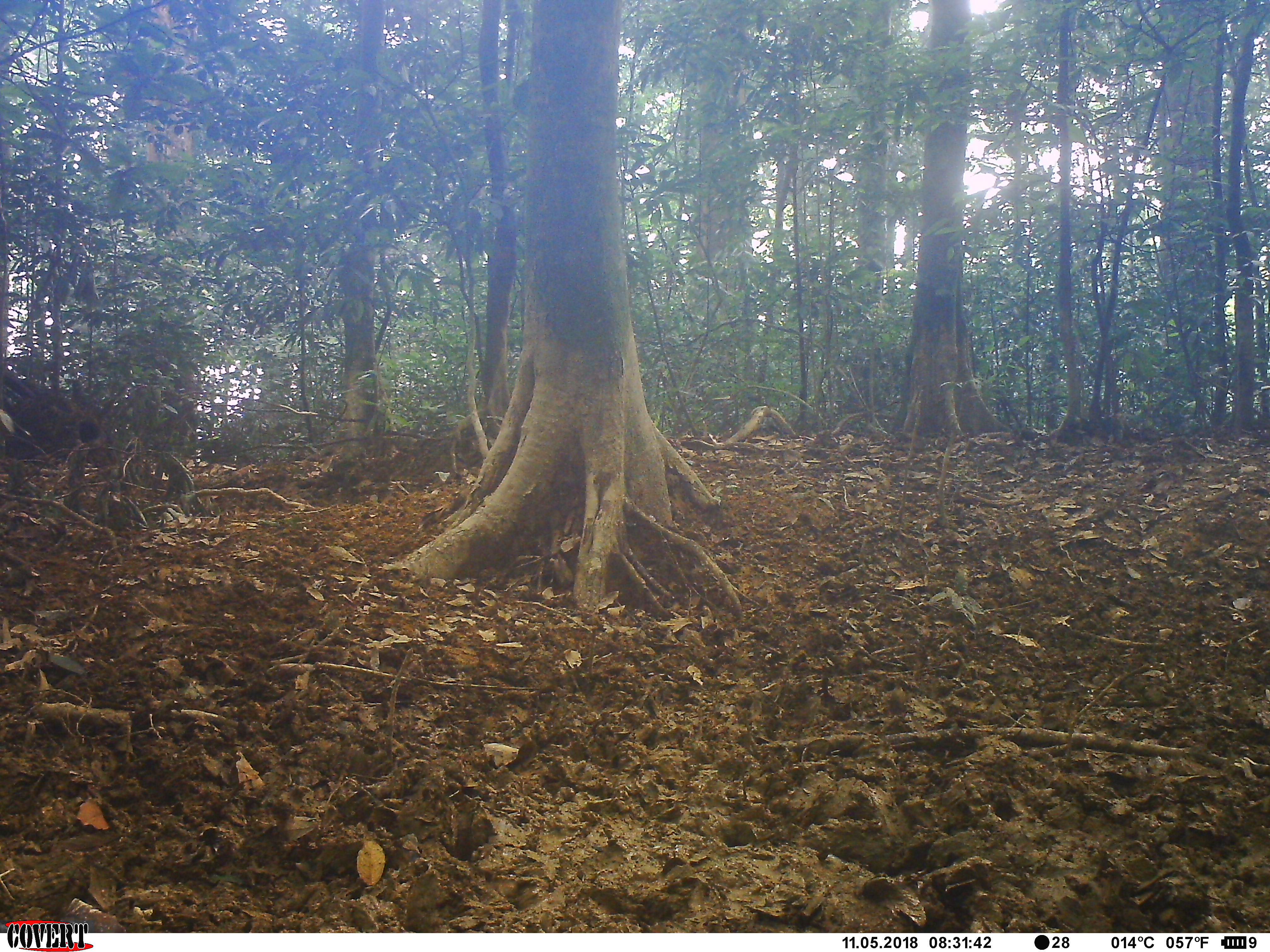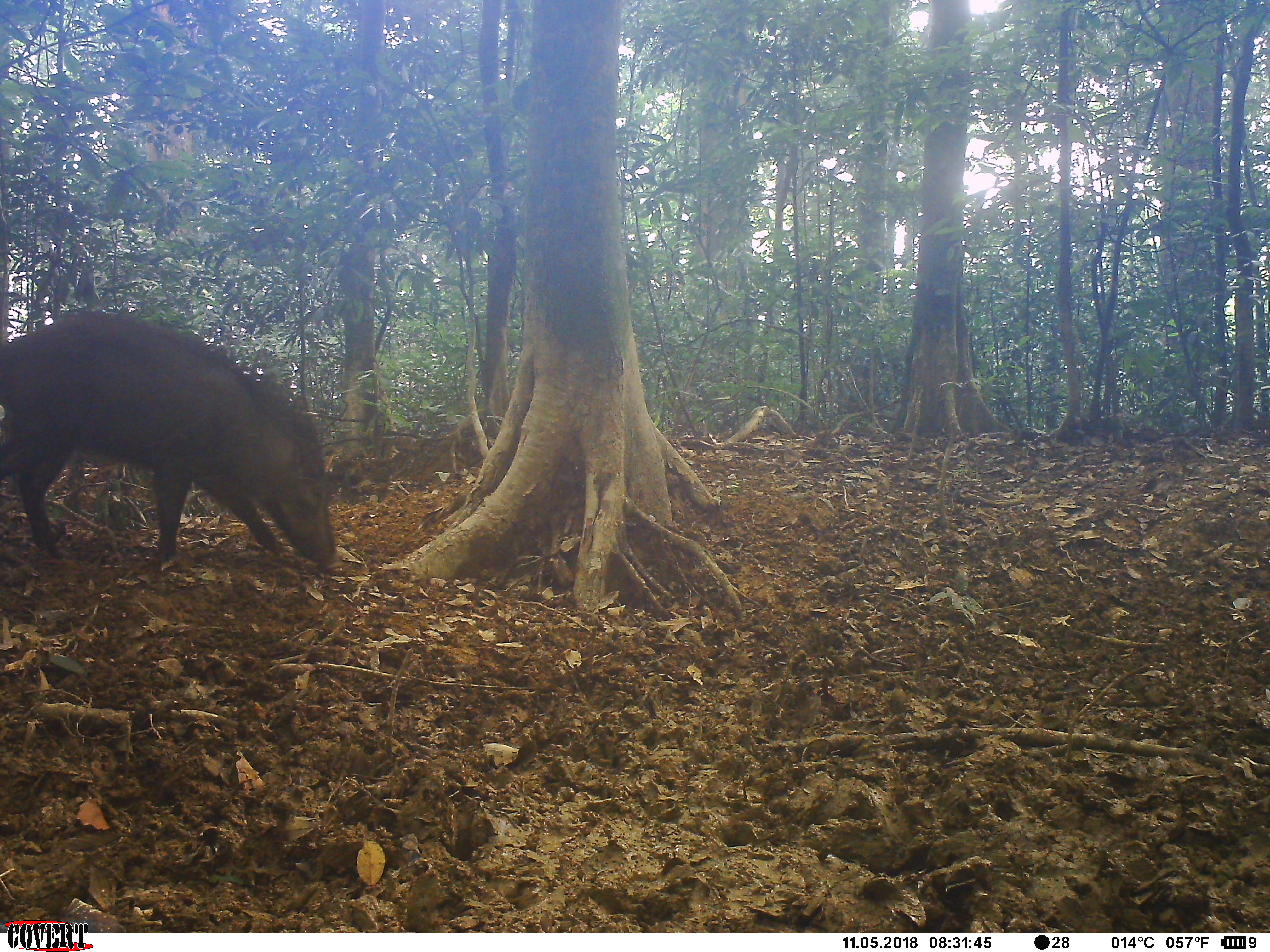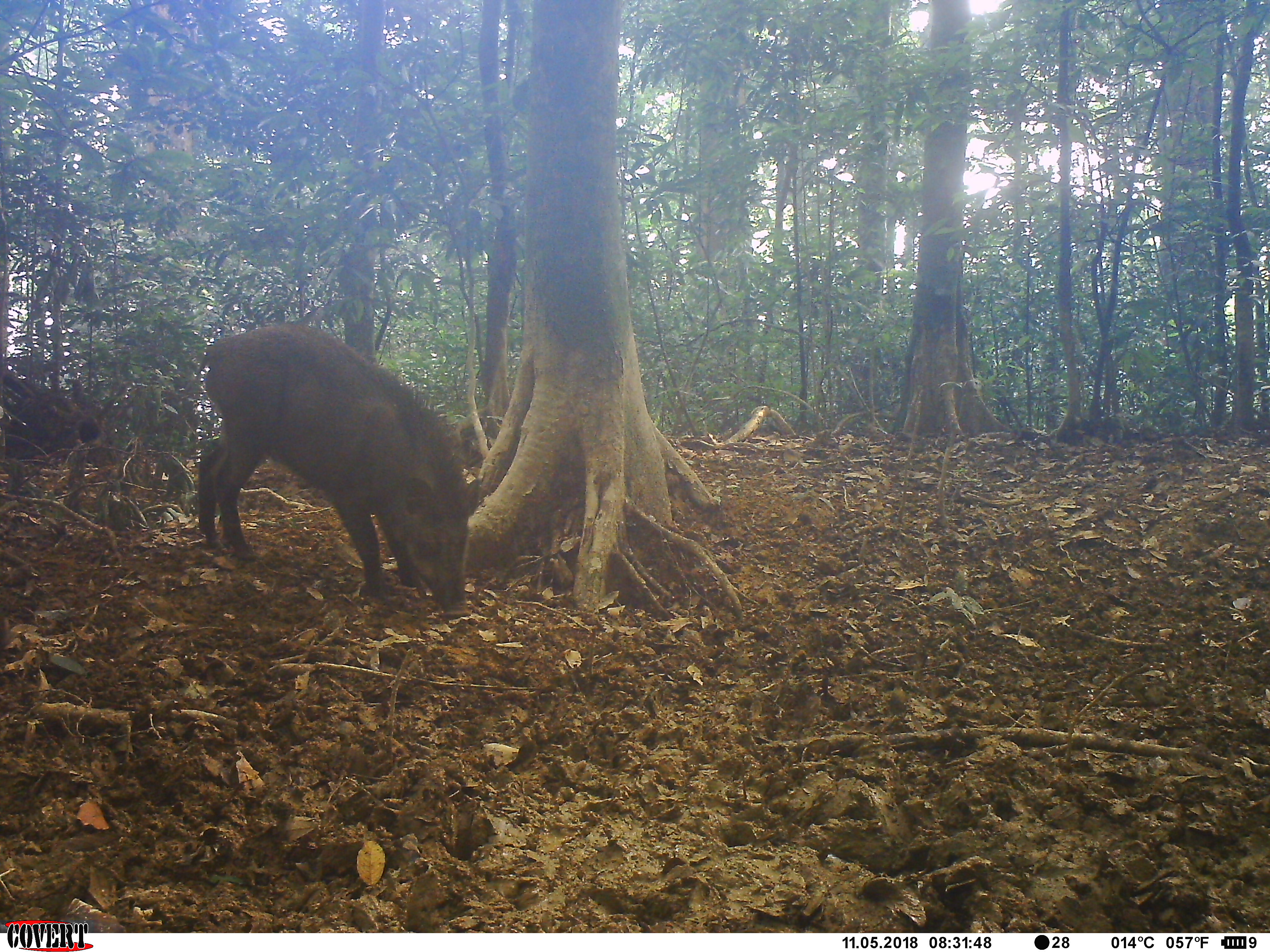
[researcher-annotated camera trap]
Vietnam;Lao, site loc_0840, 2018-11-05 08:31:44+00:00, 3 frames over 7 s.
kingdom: Animalia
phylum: Chordata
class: Mammalia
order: Artiodactyla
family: Suidae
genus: Sus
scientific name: Sus scrofa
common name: eurasian wild pig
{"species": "eurasian wild pig (Sus scrofa)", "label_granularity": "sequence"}